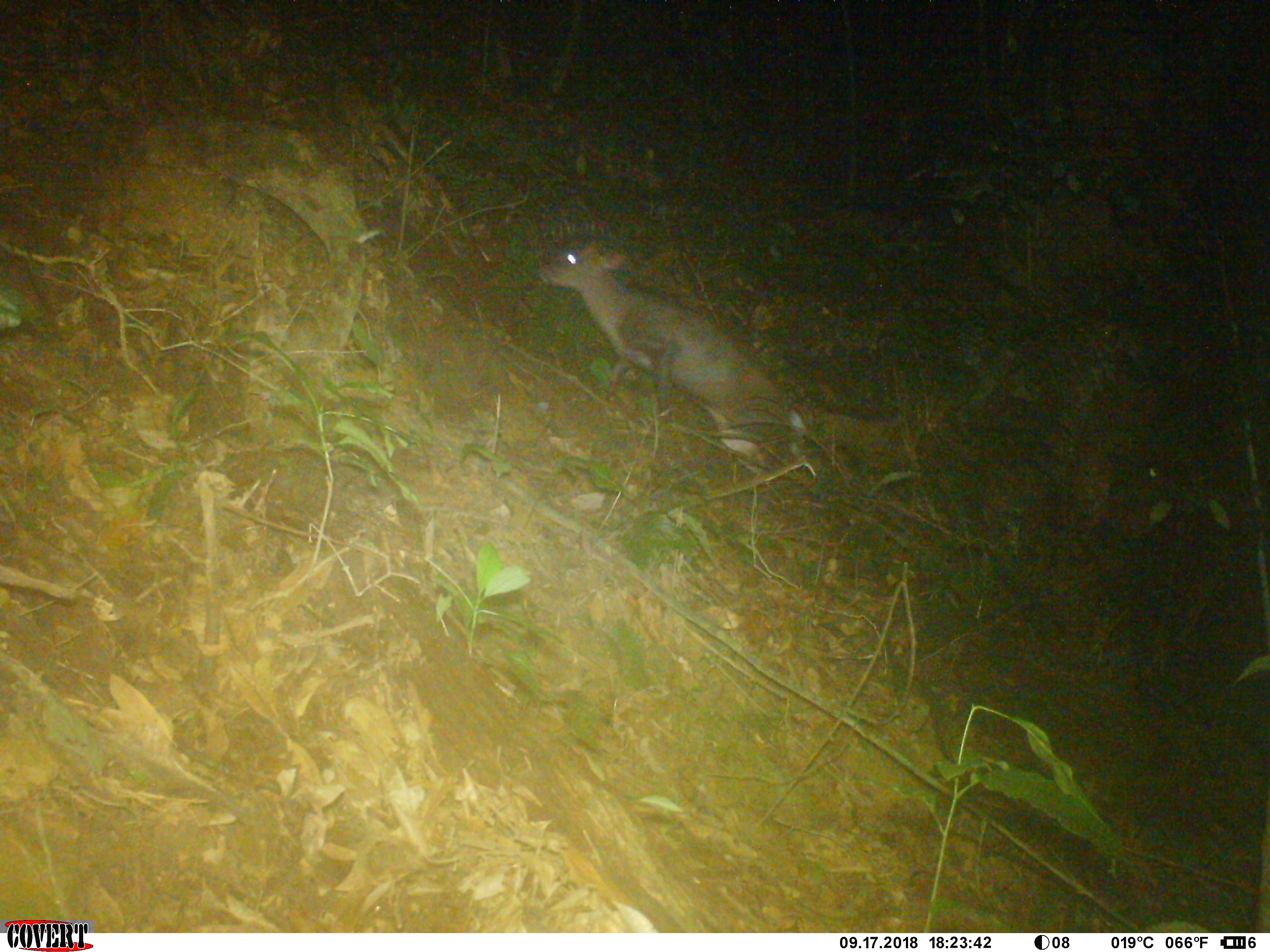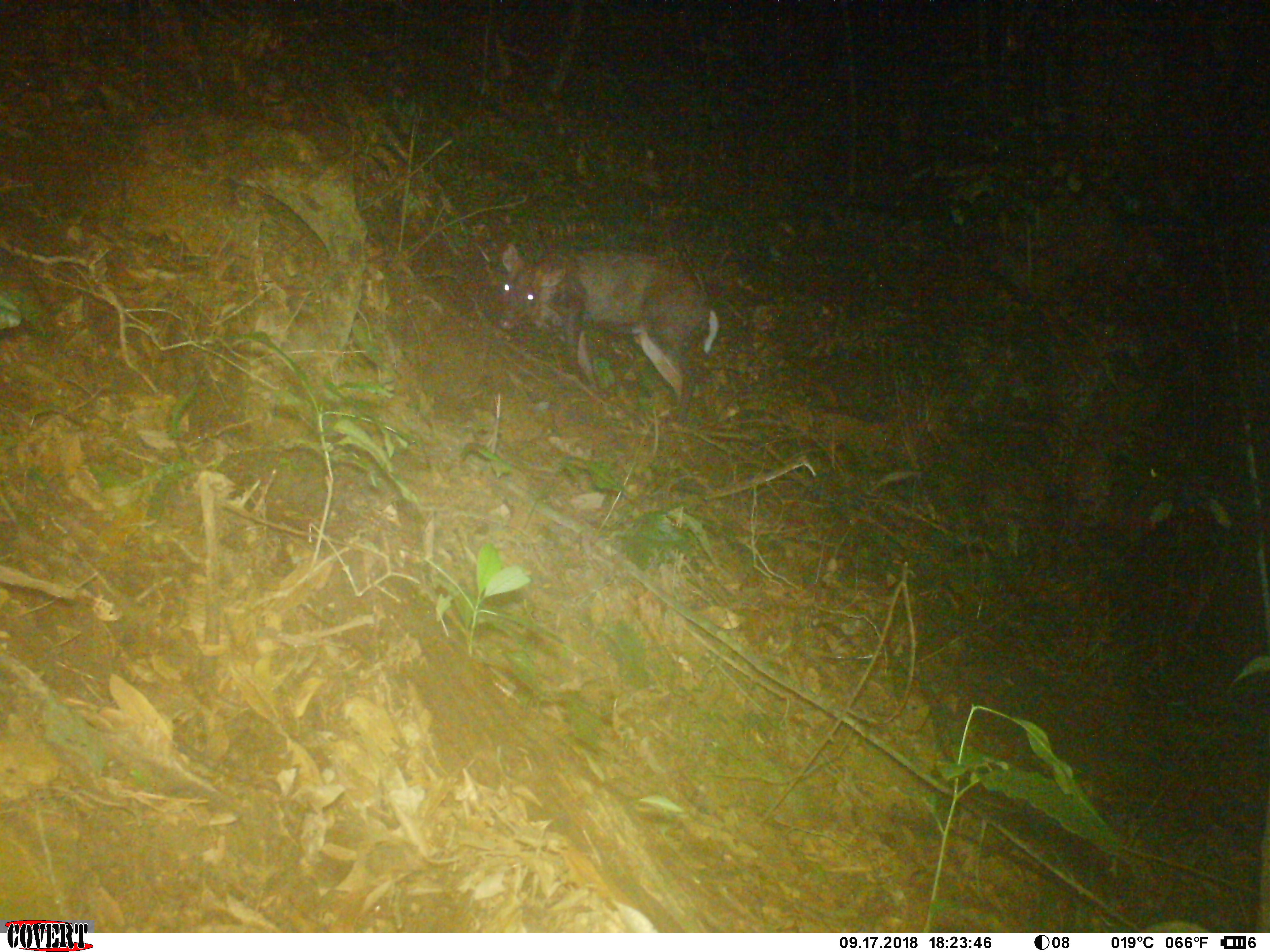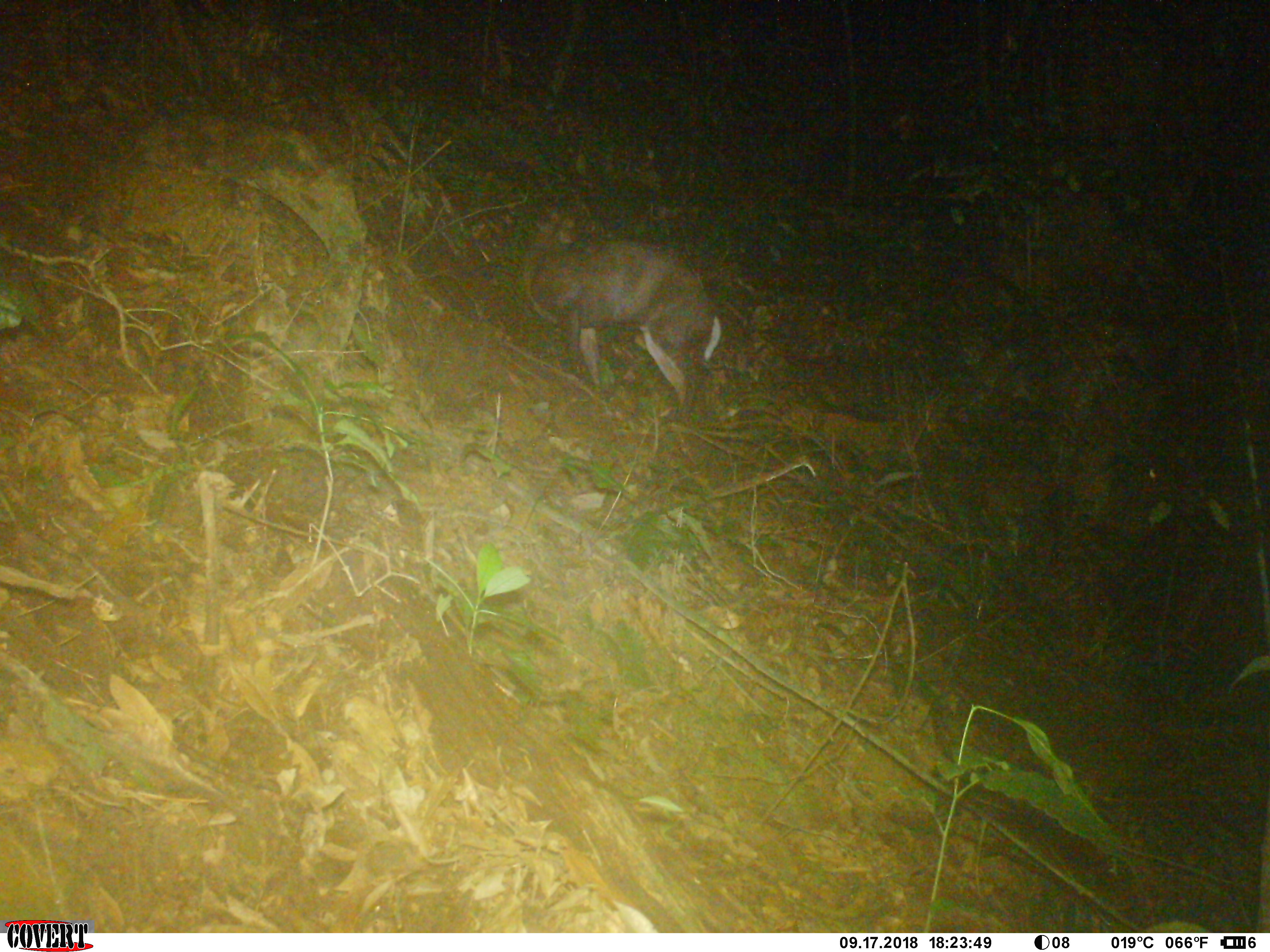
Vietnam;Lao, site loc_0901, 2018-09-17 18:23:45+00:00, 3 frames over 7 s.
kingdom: Animalia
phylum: Chordata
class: Mammalia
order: Artiodactyla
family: Cervidae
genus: Muntiacus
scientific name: Muntiacus rooseveltorum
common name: roosevelt's muntjac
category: roosevelts muntjac group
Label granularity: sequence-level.